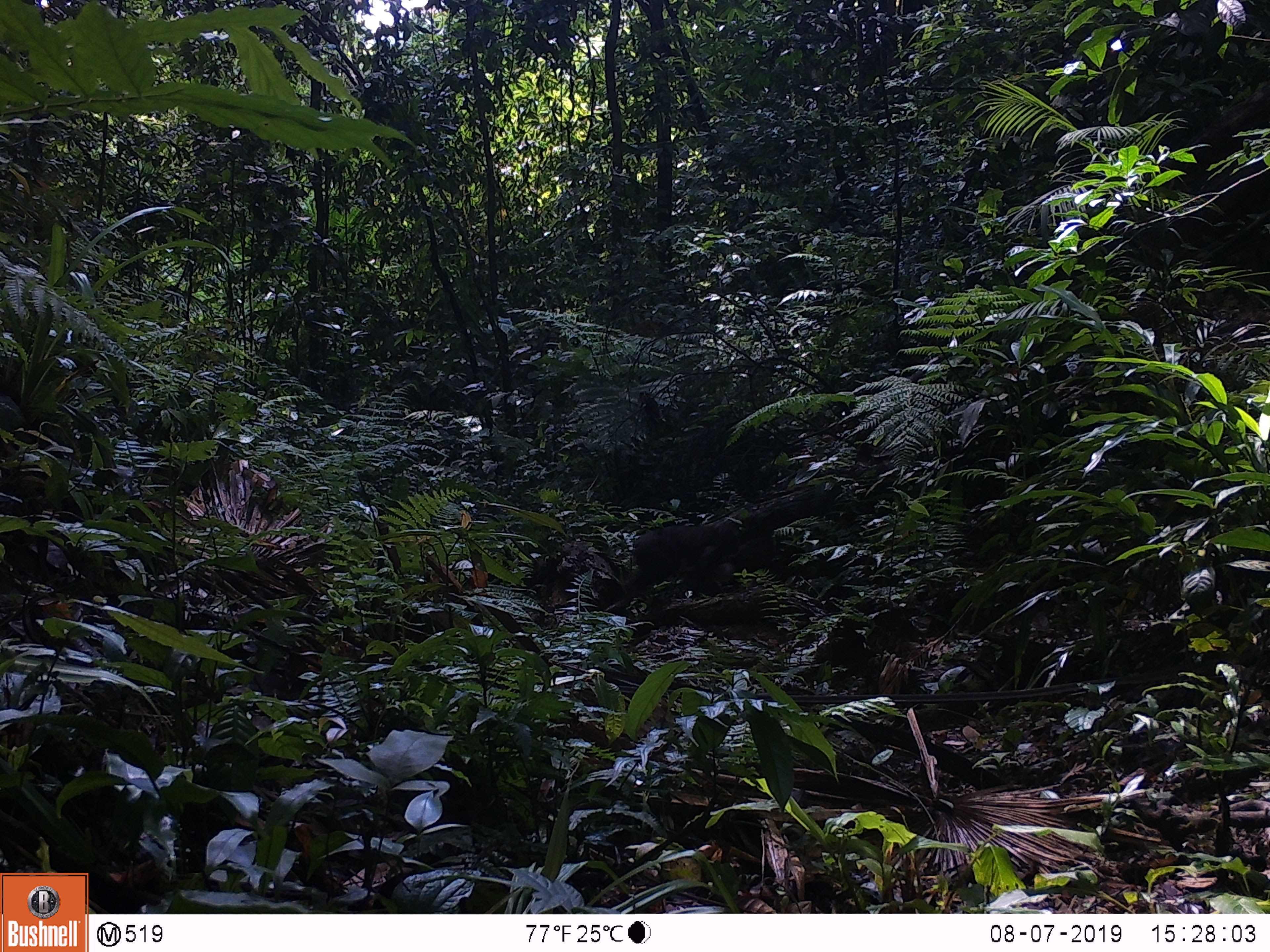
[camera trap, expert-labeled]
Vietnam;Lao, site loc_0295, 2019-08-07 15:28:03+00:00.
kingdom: Animalia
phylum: Chordata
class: Mammalia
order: Primates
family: Cercopithecidae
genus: Macaca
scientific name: Macaca arctoides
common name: stump-tailed macaque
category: stump tailed macaque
Stump tailed macaque (stump-tailed macaque) (Macaca arctoides). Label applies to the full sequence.